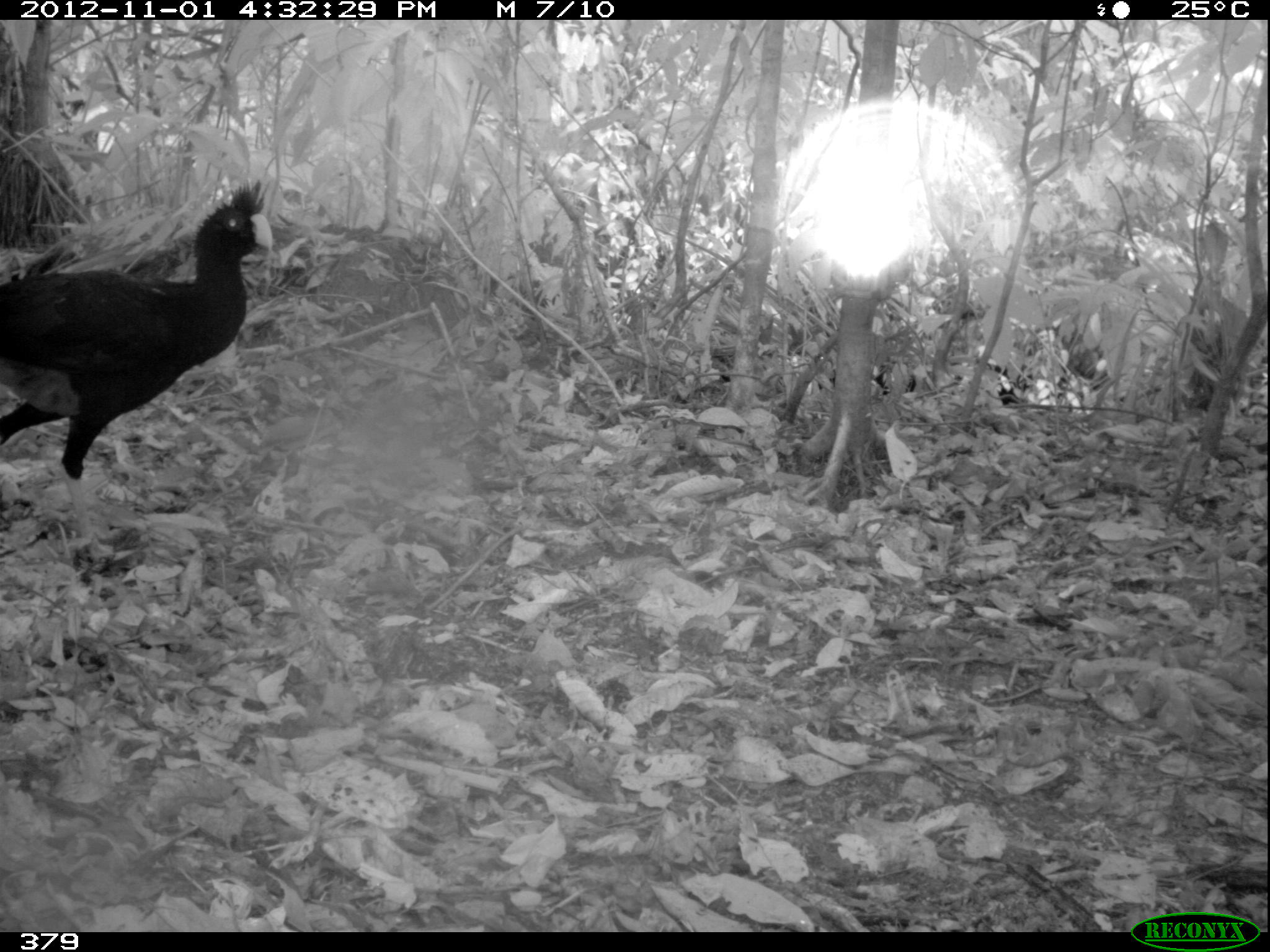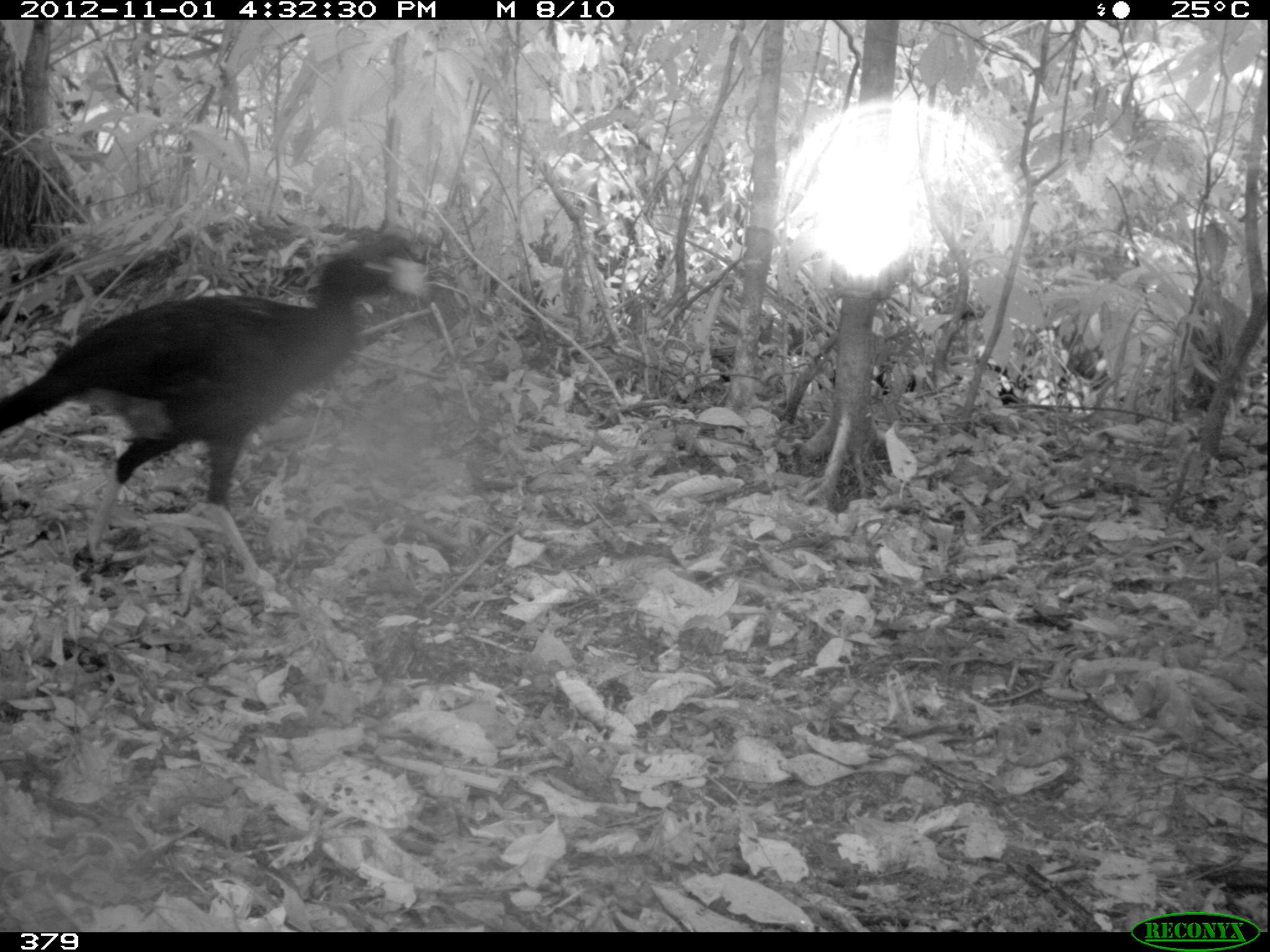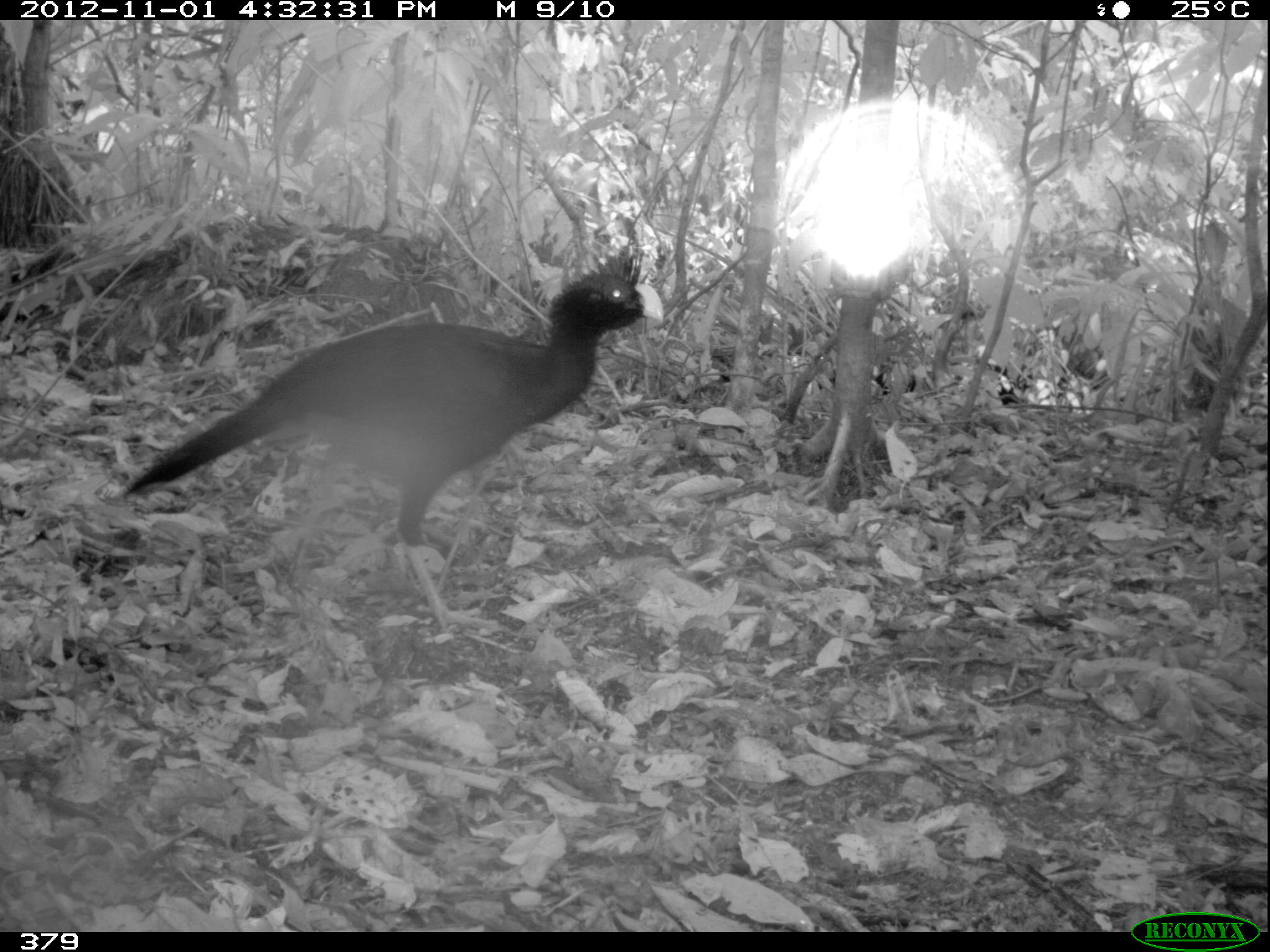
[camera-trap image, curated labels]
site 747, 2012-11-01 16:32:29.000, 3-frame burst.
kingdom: Animalia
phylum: Chordata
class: Aves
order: Galliformes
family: Cracidae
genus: Mitu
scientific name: Mitu tuberosum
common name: razor-billed curassow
Mitu tuberosum (razor-billed curassow).